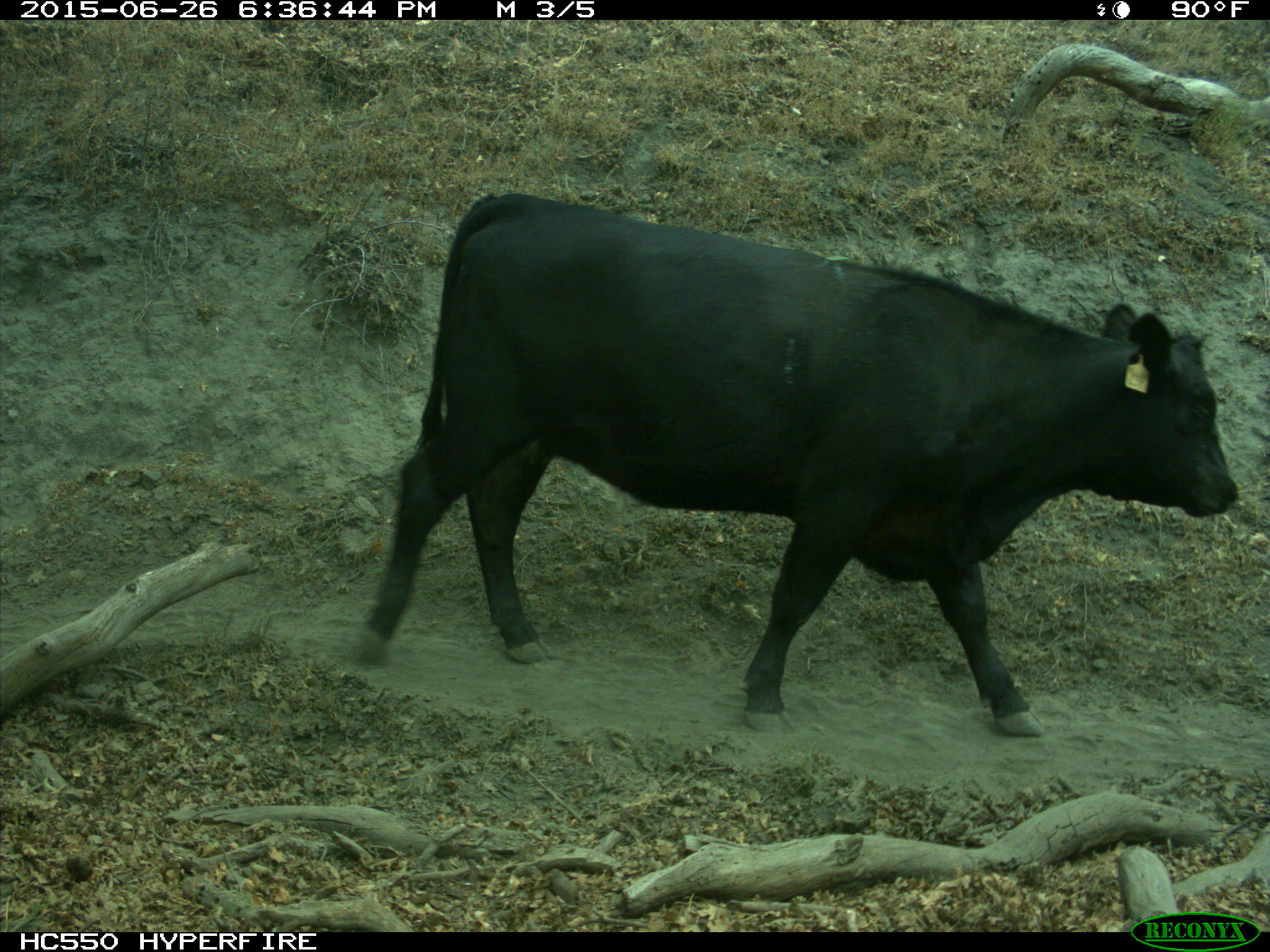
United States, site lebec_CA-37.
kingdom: Animalia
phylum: Chordata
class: Mammalia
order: Artiodactyla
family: Bovidae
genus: Bos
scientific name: Bos taurus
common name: domestic cow